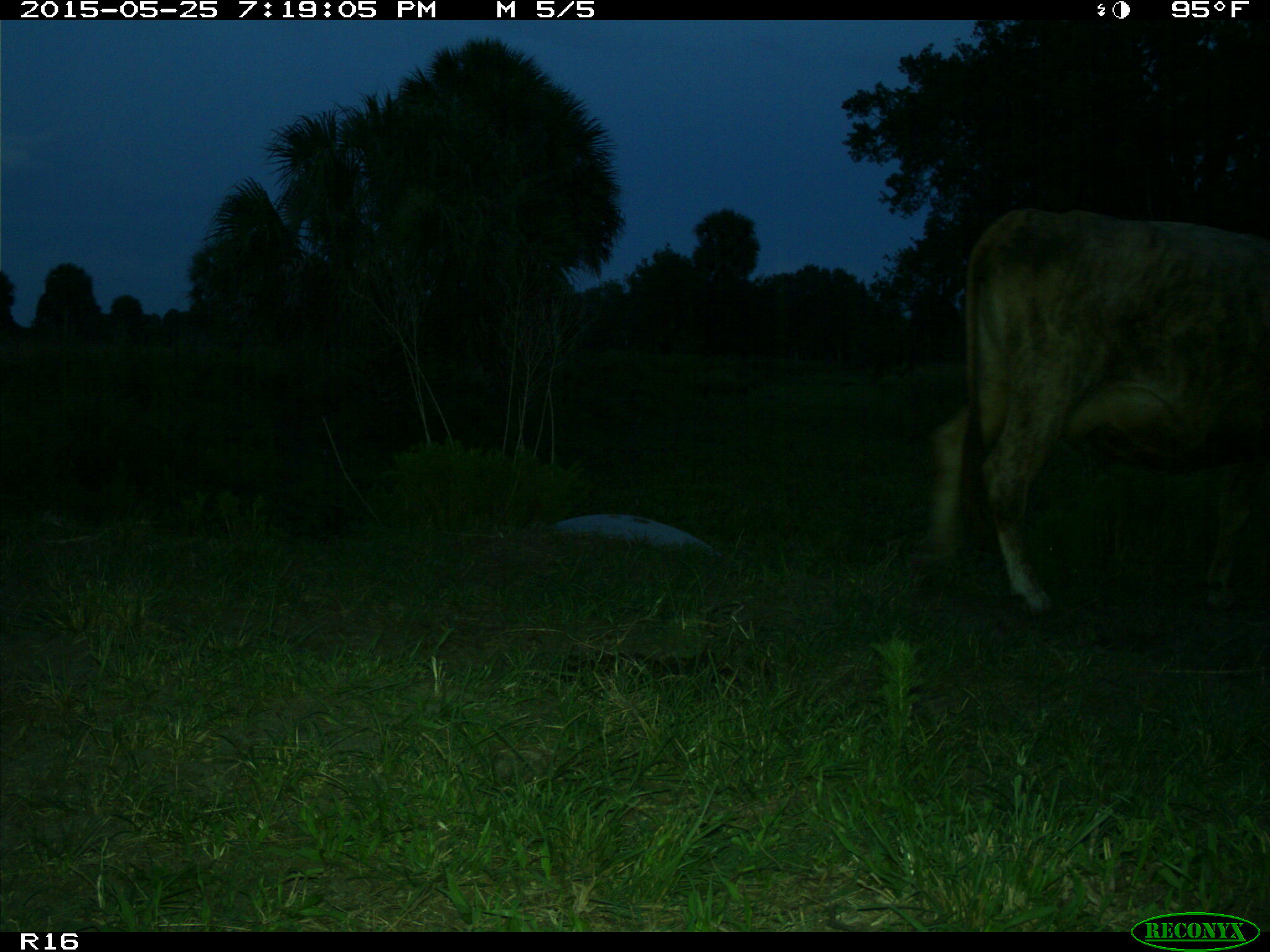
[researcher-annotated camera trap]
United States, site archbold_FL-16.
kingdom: Animalia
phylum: Chordata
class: Mammalia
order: Artiodactyla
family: Bovidae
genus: Bos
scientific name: Bos taurus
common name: domestic cow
Bos taurus (domestic cow).